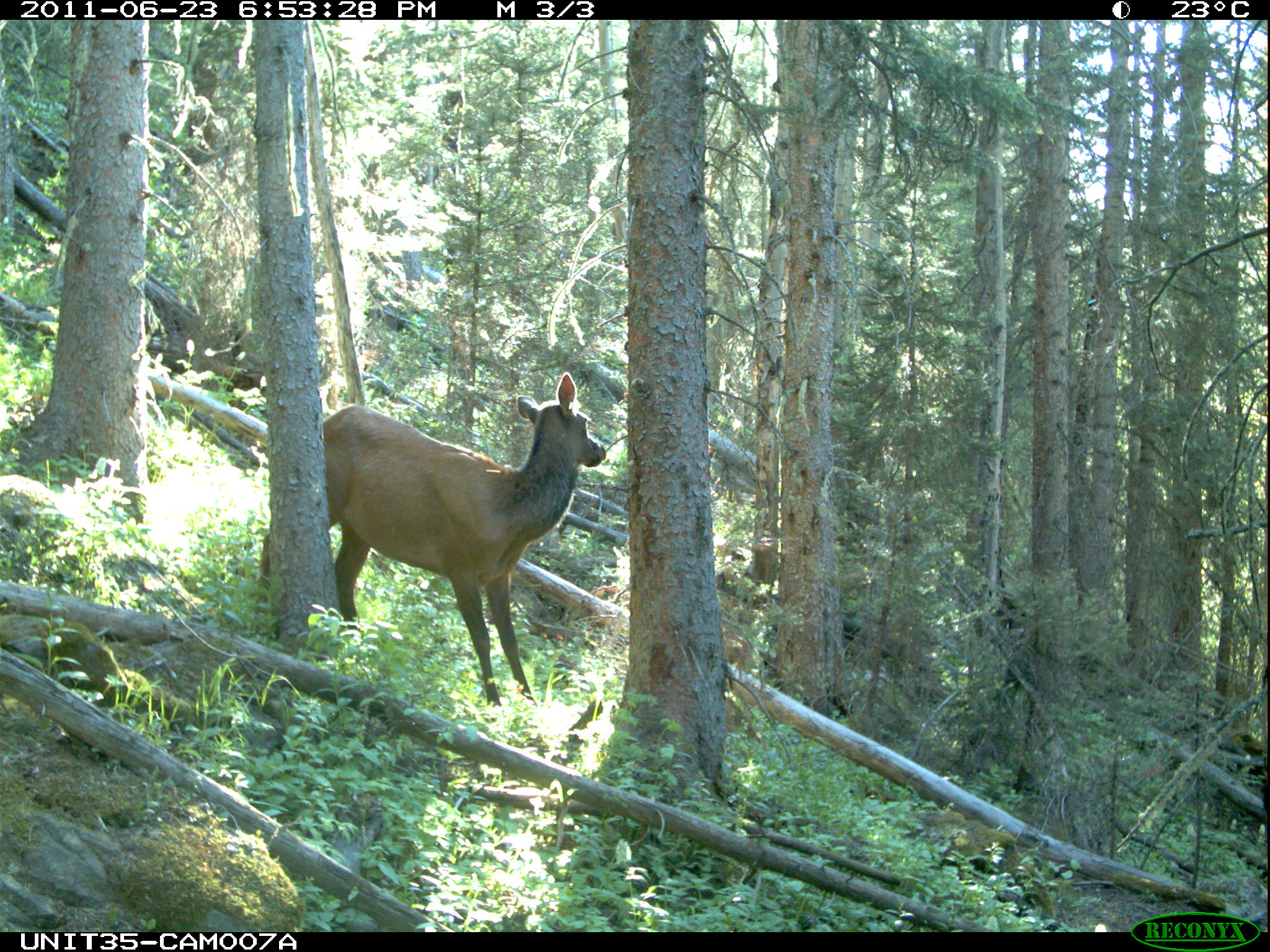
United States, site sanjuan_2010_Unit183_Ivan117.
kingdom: Animalia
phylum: Chordata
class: Mammalia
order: Artiodactyla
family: Cervidae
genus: Cervus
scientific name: Cervus elaphus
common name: red deer